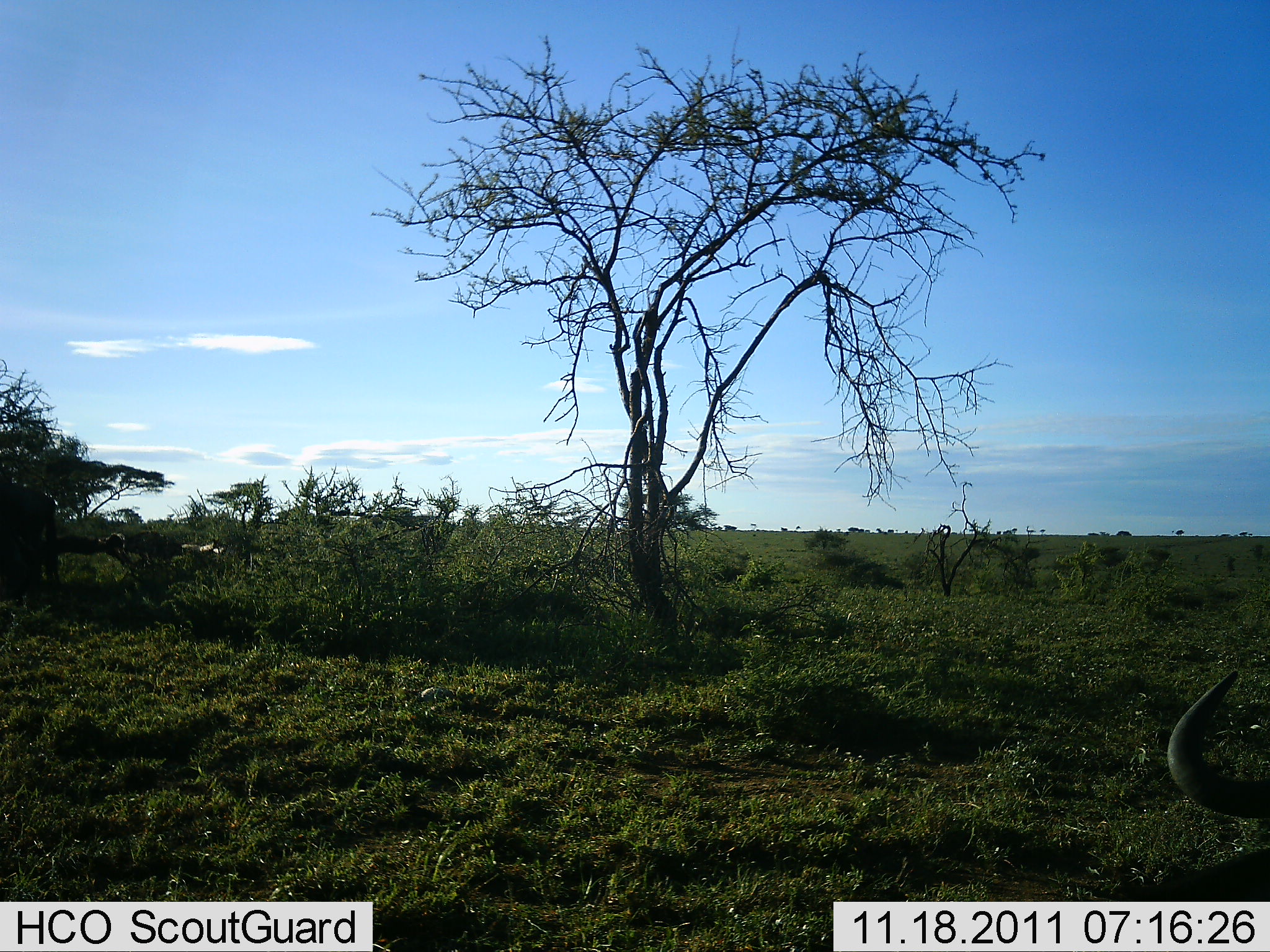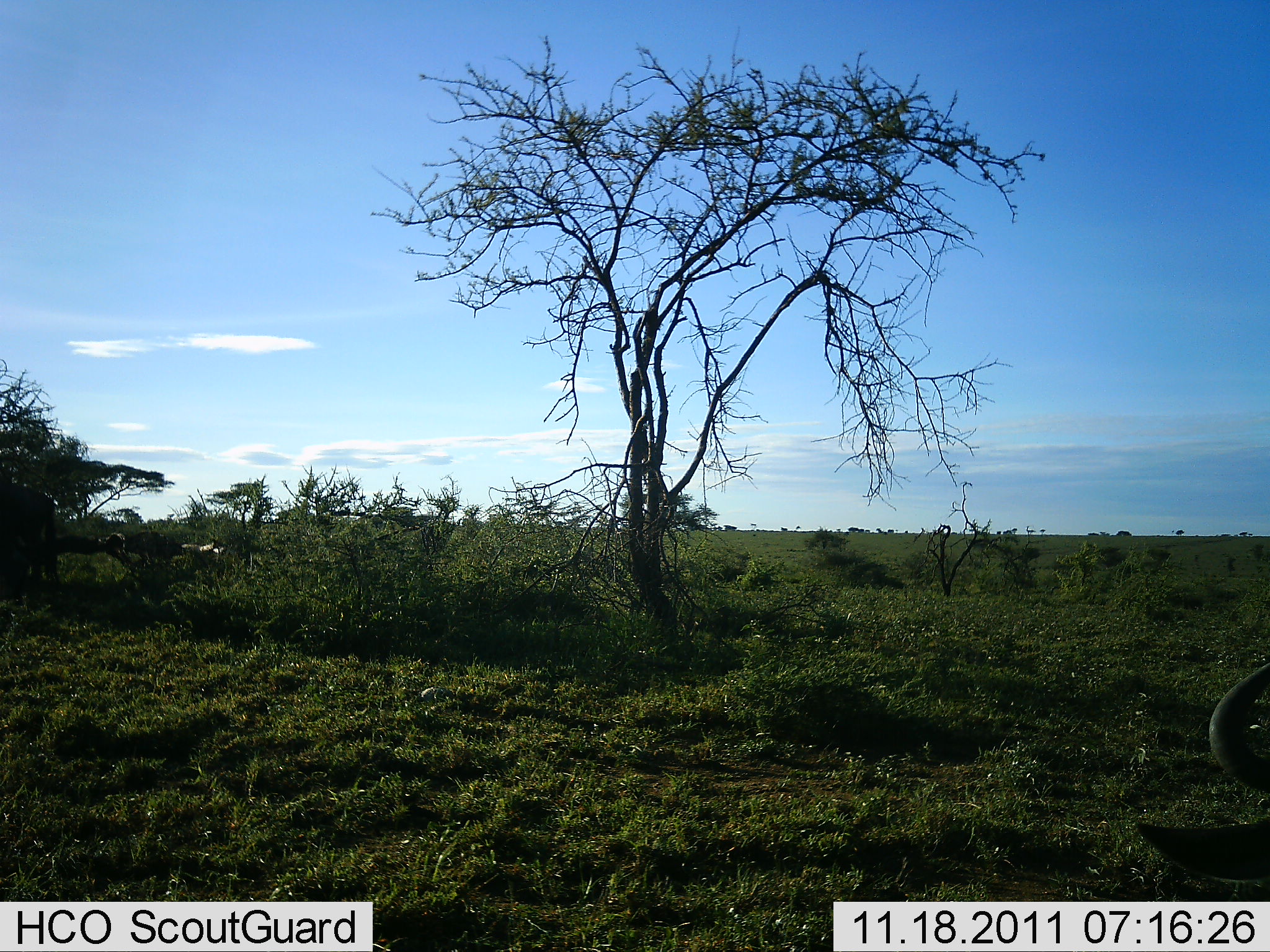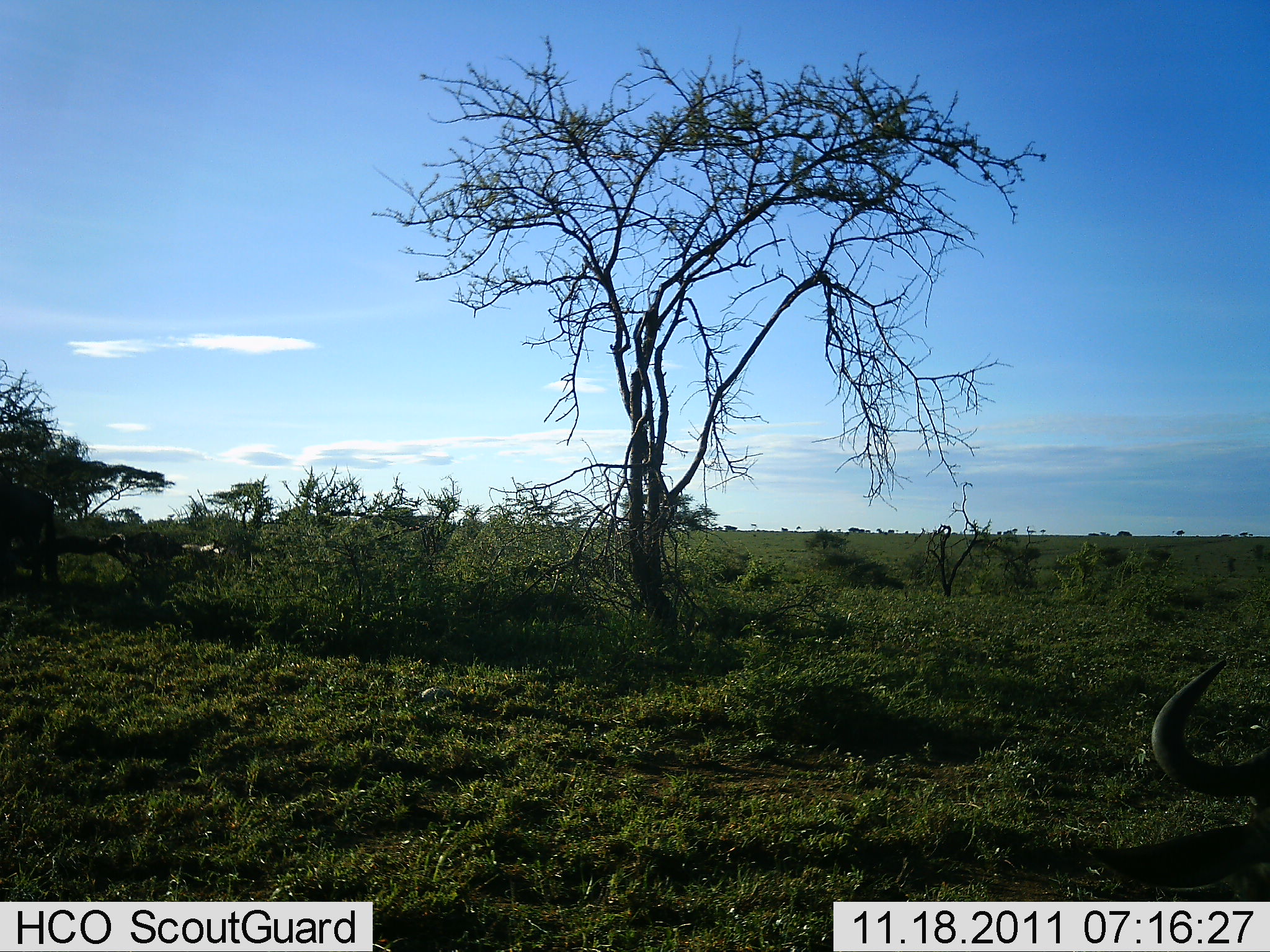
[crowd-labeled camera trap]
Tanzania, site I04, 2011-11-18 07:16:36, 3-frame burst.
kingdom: Animalia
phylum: Chordata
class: Mammalia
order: Artiodactyla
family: Bovidae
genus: Connochaetes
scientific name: Connochaetes taurinus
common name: blue wildebeest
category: wildebeest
Wildebeest (blue wildebeest) (Connochaetes taurinus), count 1. Behavior (volunteer vote fractions): standing 55%, resting 9%, moving 9%, interacting 0%. Young present (vote fraction): 0%. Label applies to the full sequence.